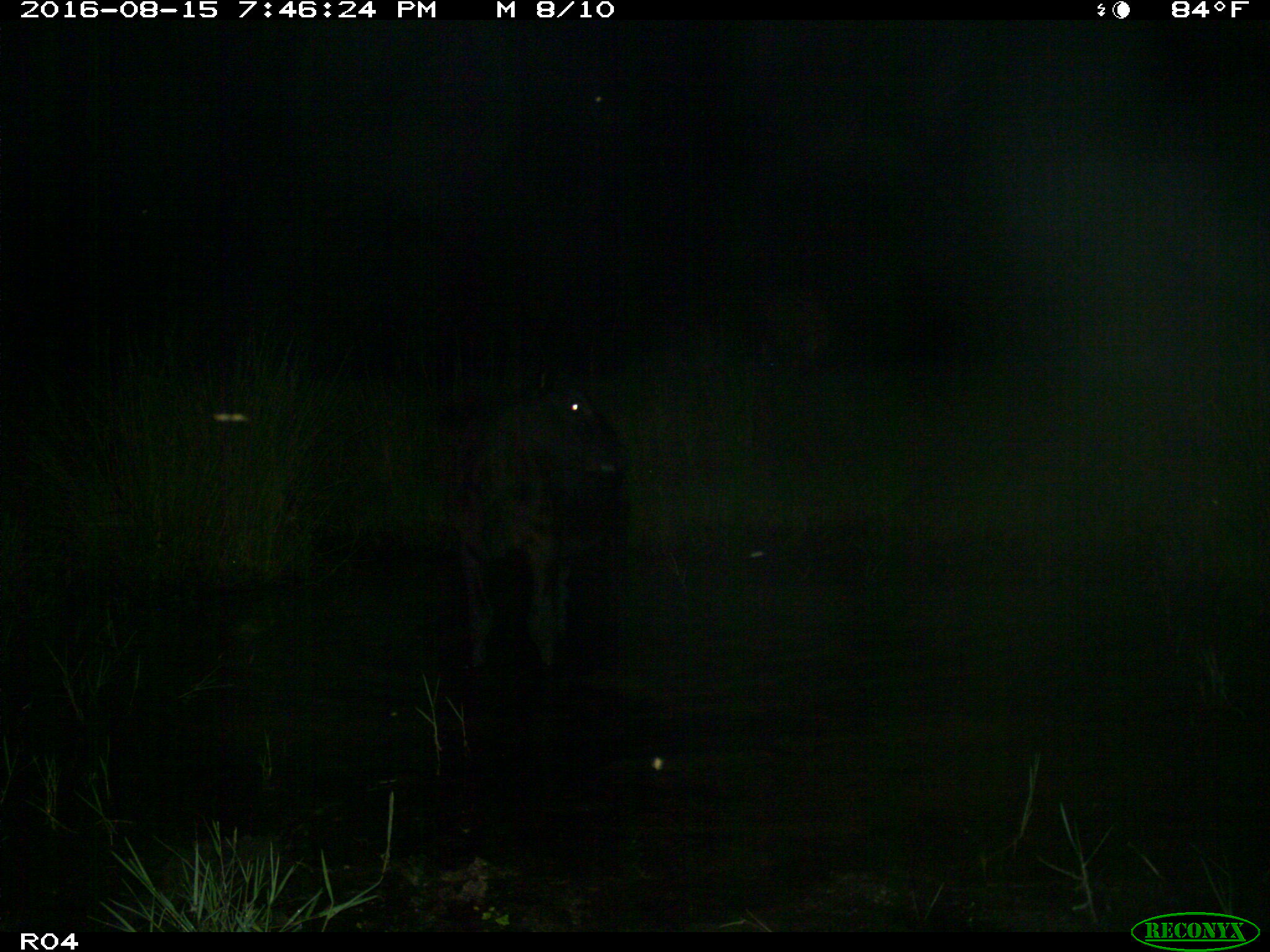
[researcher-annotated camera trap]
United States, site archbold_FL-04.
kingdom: Animalia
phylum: Chordata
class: Mammalia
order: Artiodactyla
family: Bovidae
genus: Bos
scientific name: Bos taurus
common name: domestic cow